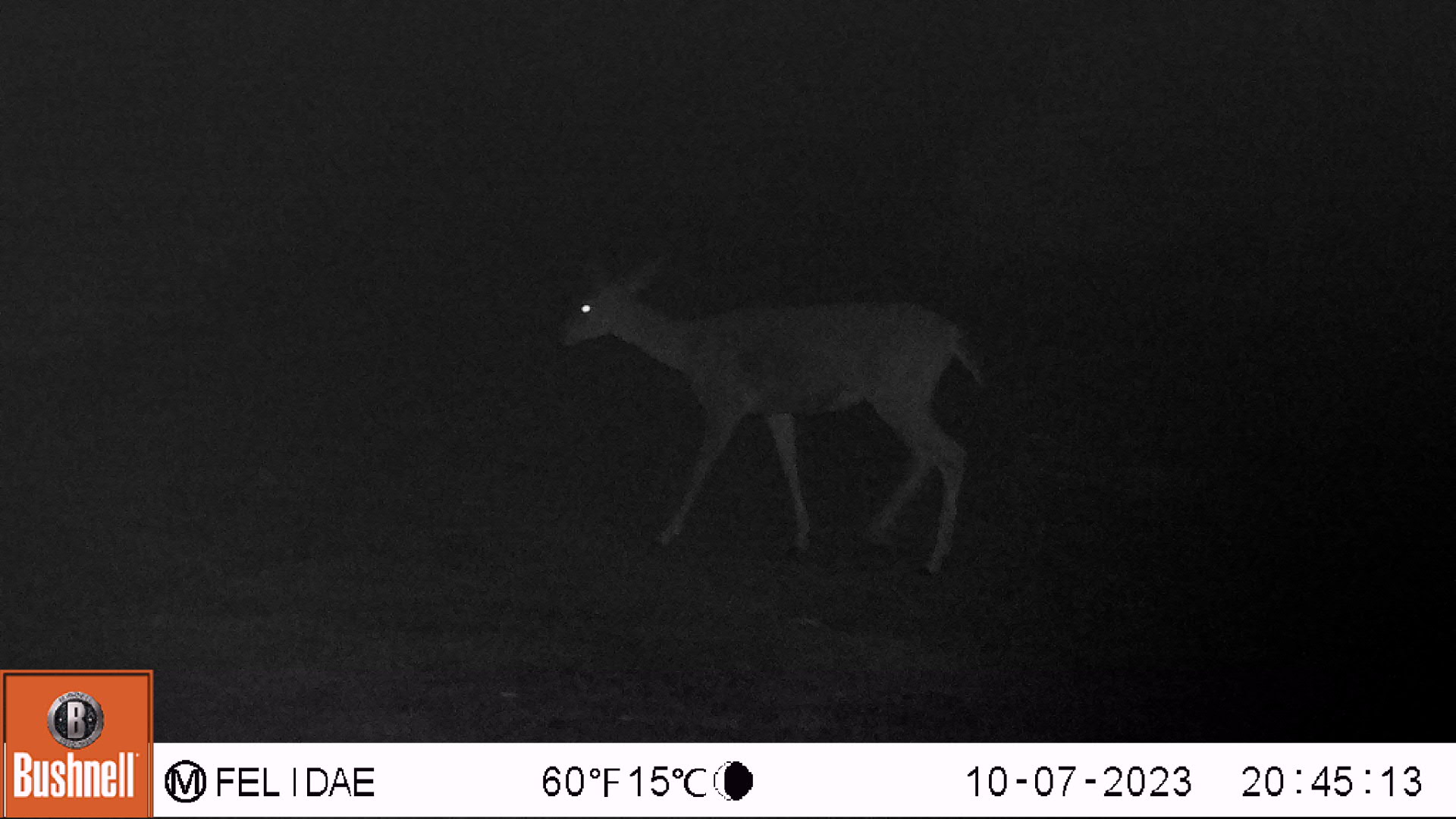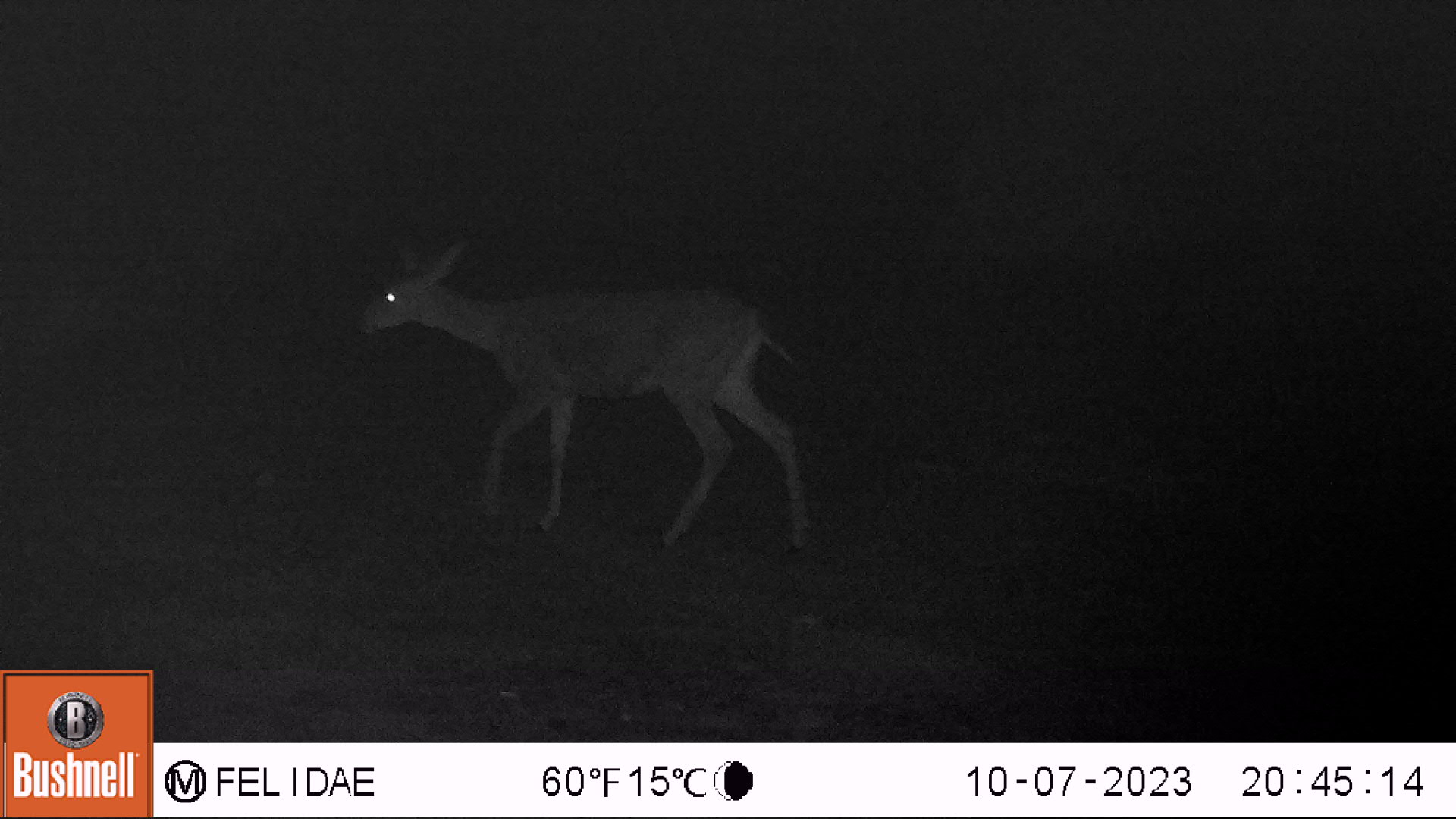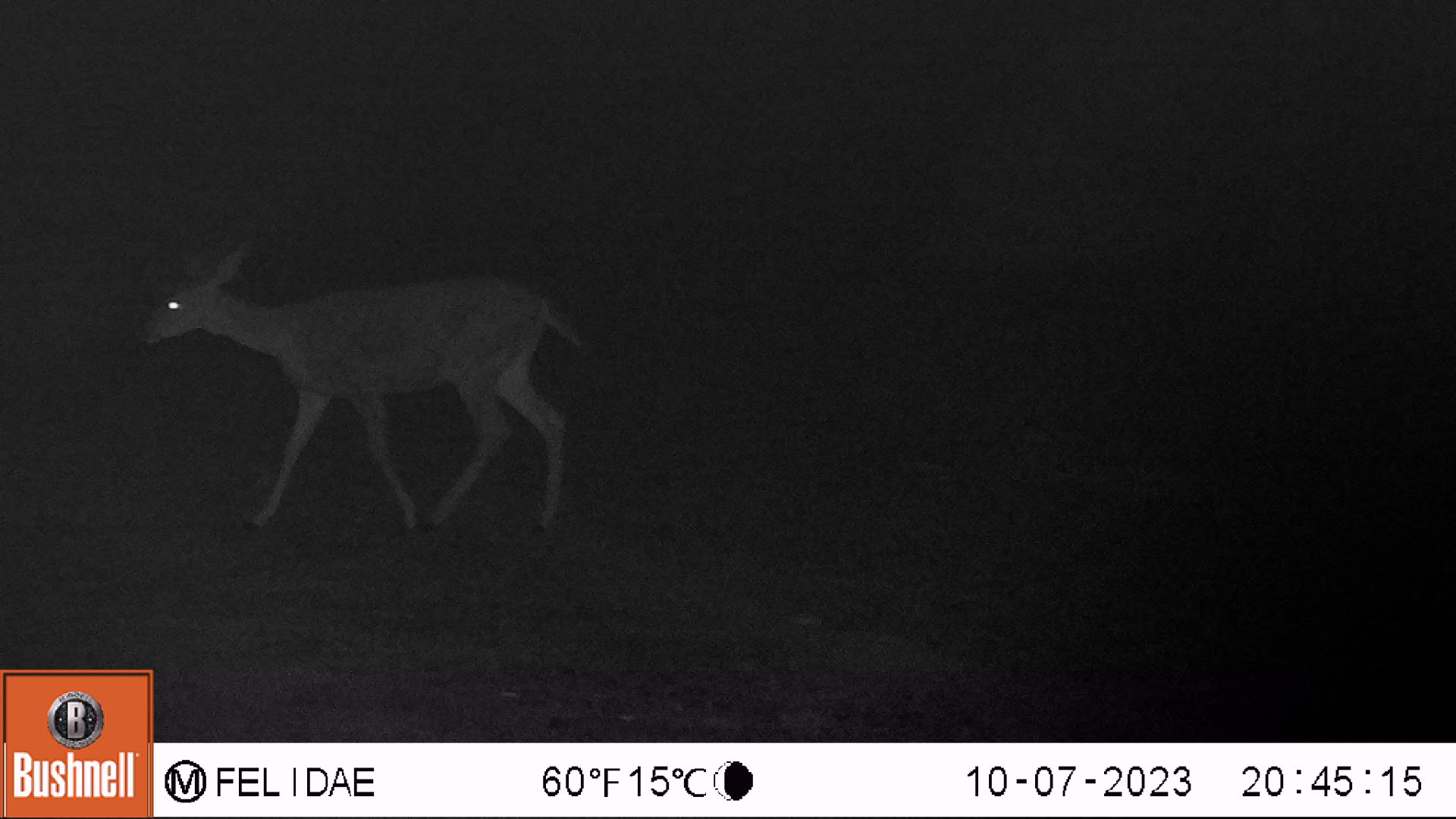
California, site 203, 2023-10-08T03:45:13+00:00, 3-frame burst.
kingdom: Animalia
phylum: Chordata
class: Mammalia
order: Artiodactyla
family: Cervidae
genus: Odocoileus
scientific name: Odocoileus hemionus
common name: mule deer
Mule deer (Odocoileus hemionus).